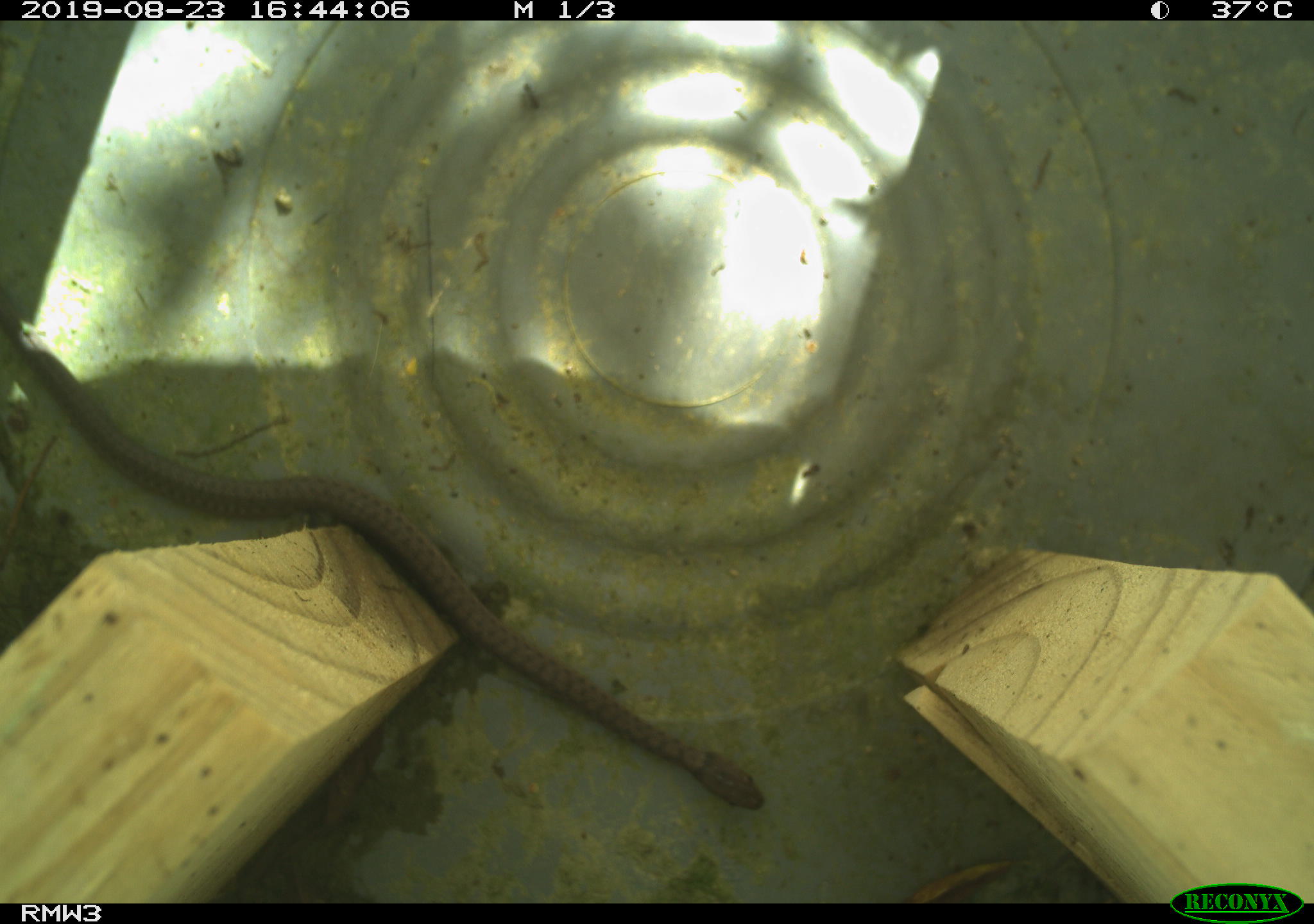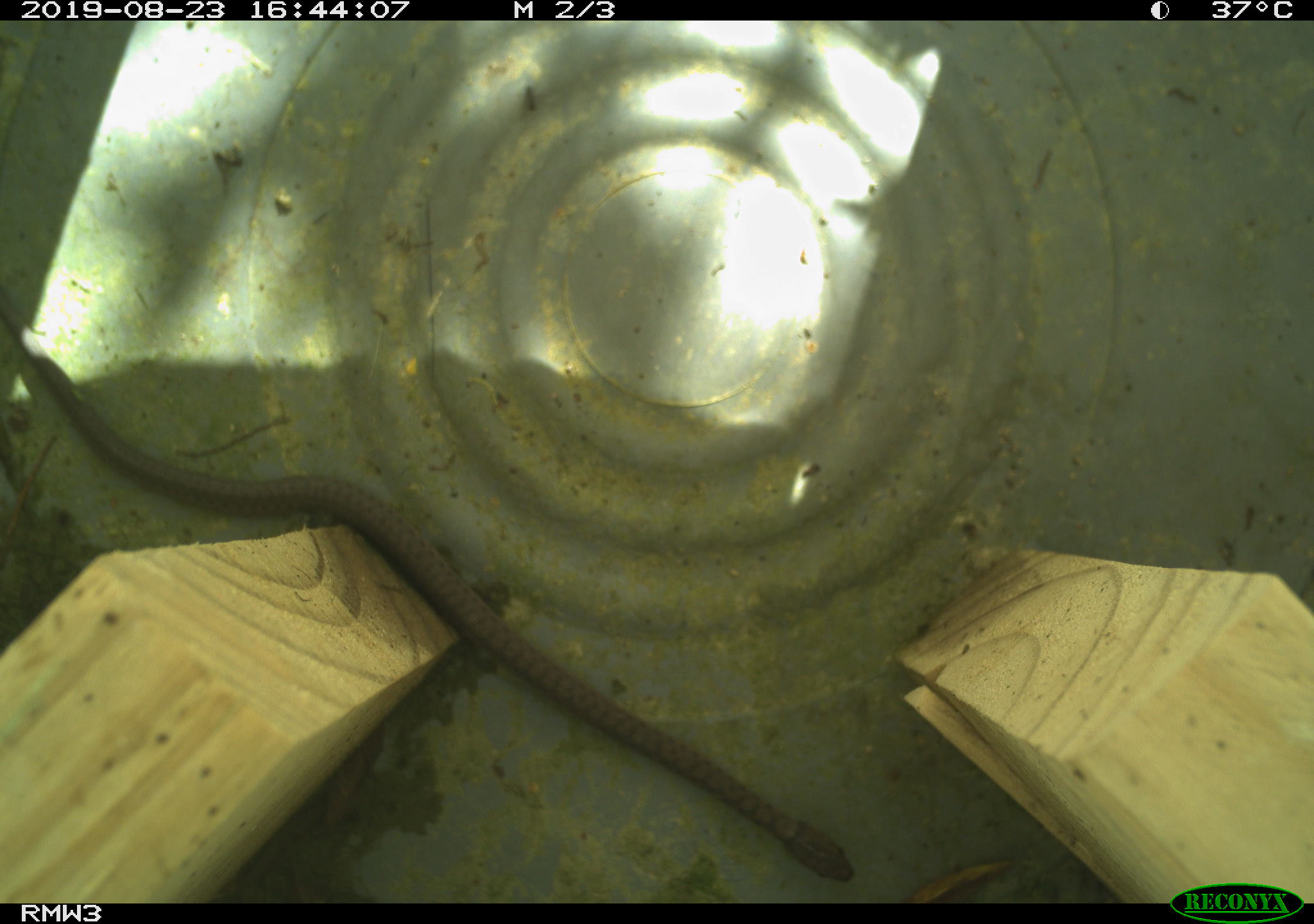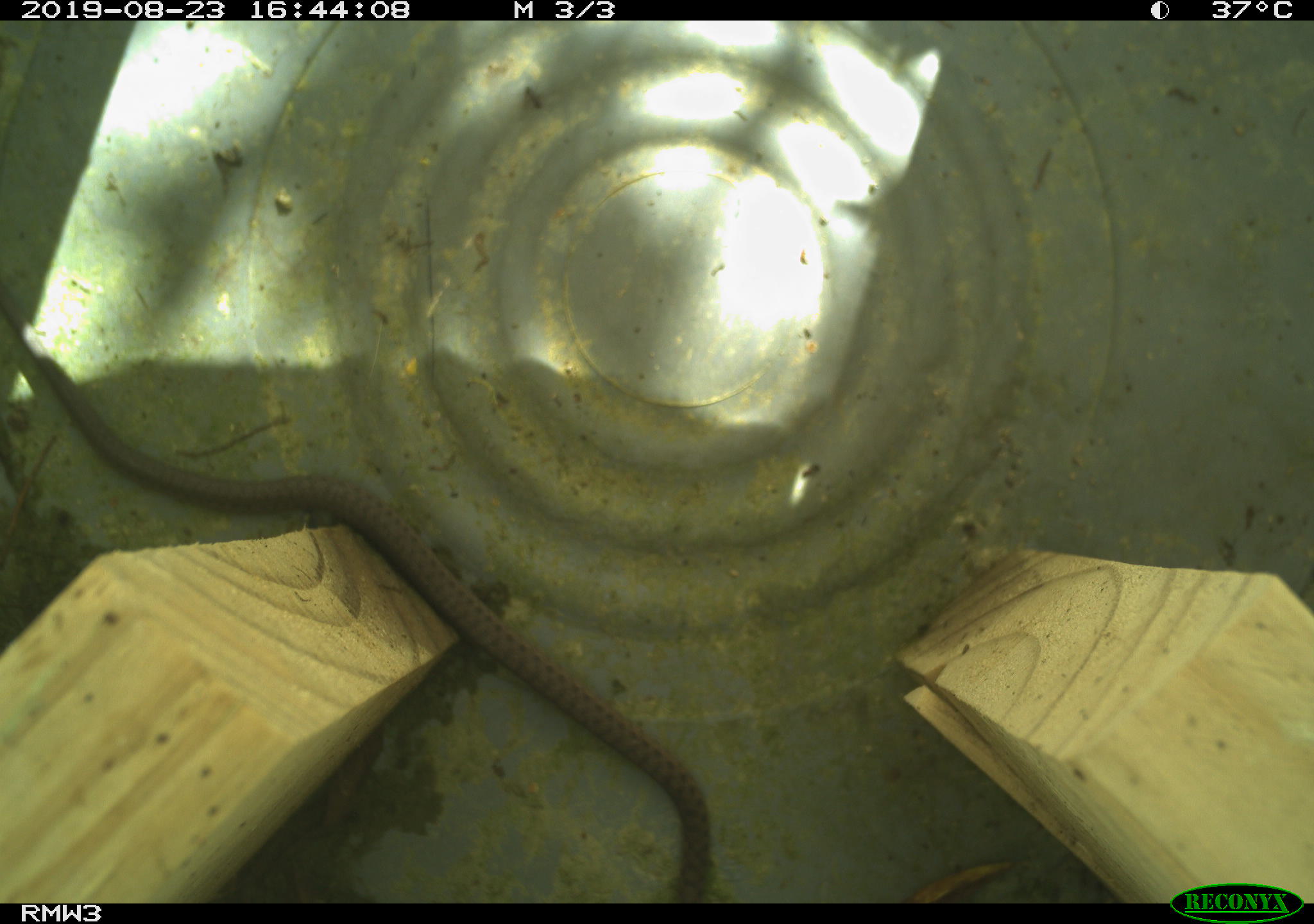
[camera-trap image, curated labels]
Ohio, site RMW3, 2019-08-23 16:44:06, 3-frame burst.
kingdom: Animalia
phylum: Chordata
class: Reptilia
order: Squamata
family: Colubridae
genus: Thamnophis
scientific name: Thamnophis sirtalis sirtalis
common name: eastern gartersnake